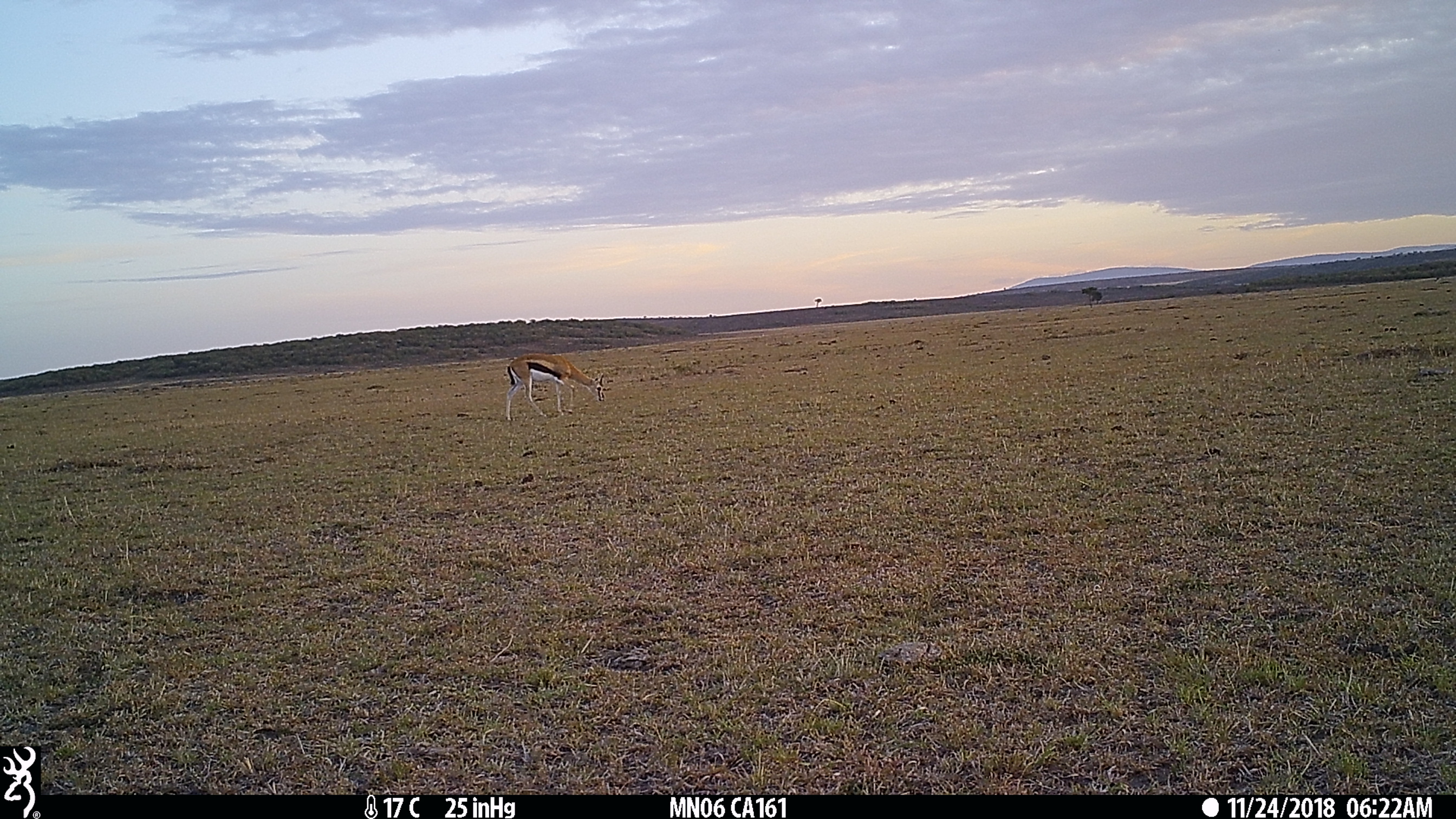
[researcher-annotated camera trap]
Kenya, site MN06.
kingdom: Animalia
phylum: Chordata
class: Mammalia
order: Artiodactyla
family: Bovidae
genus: Eudorcas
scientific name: Eudorcas thomsonii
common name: thomon's gazelle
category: gazelle thomsons